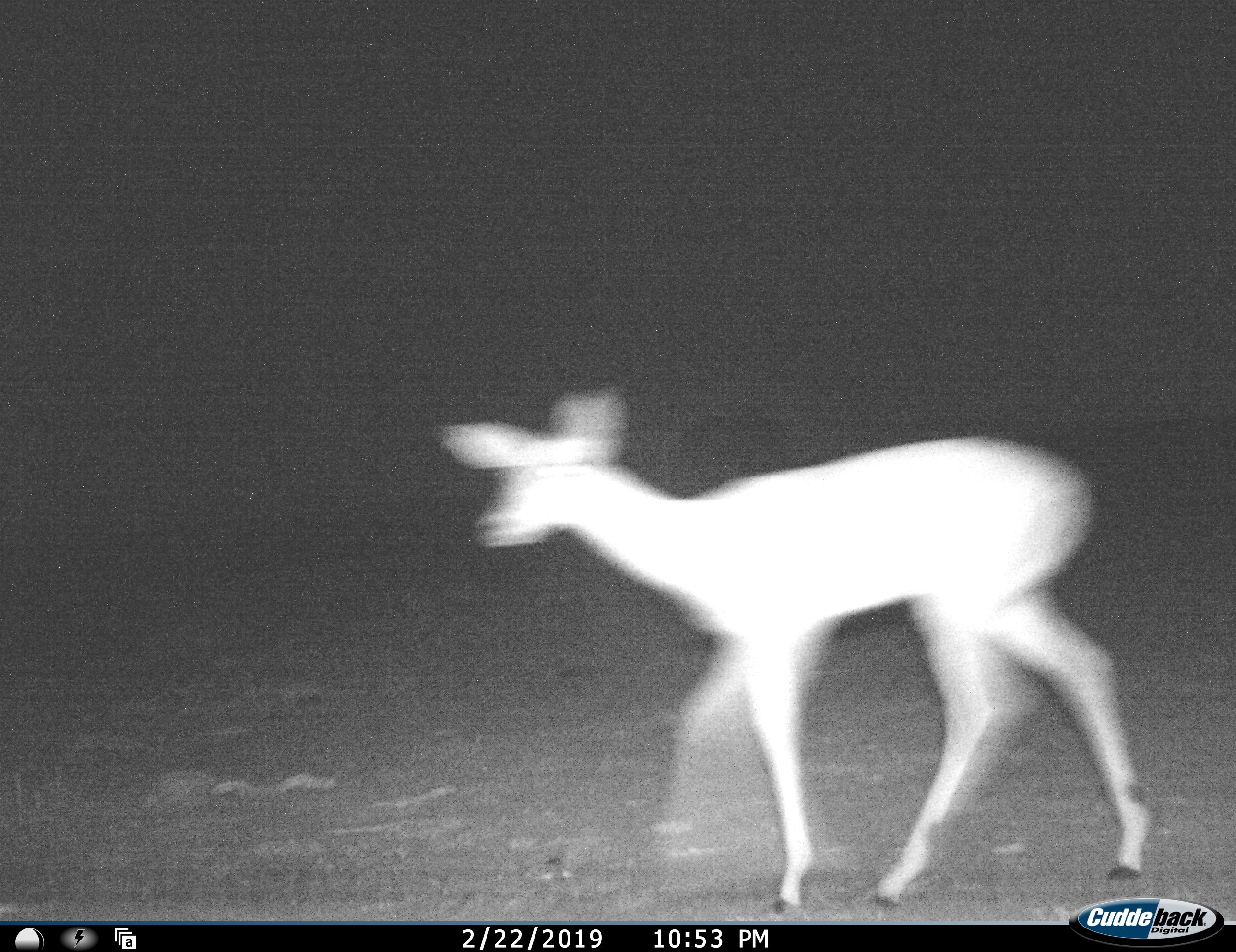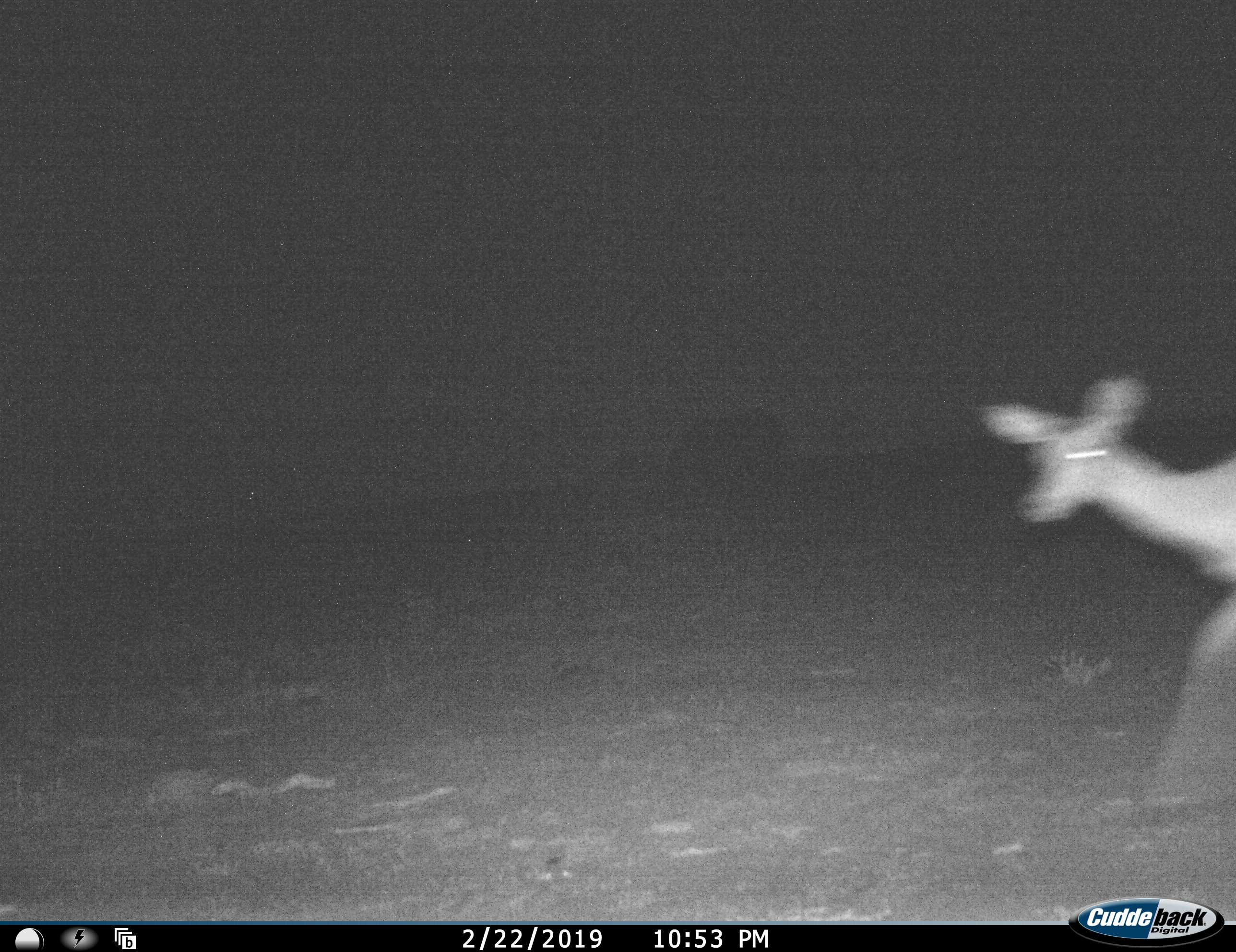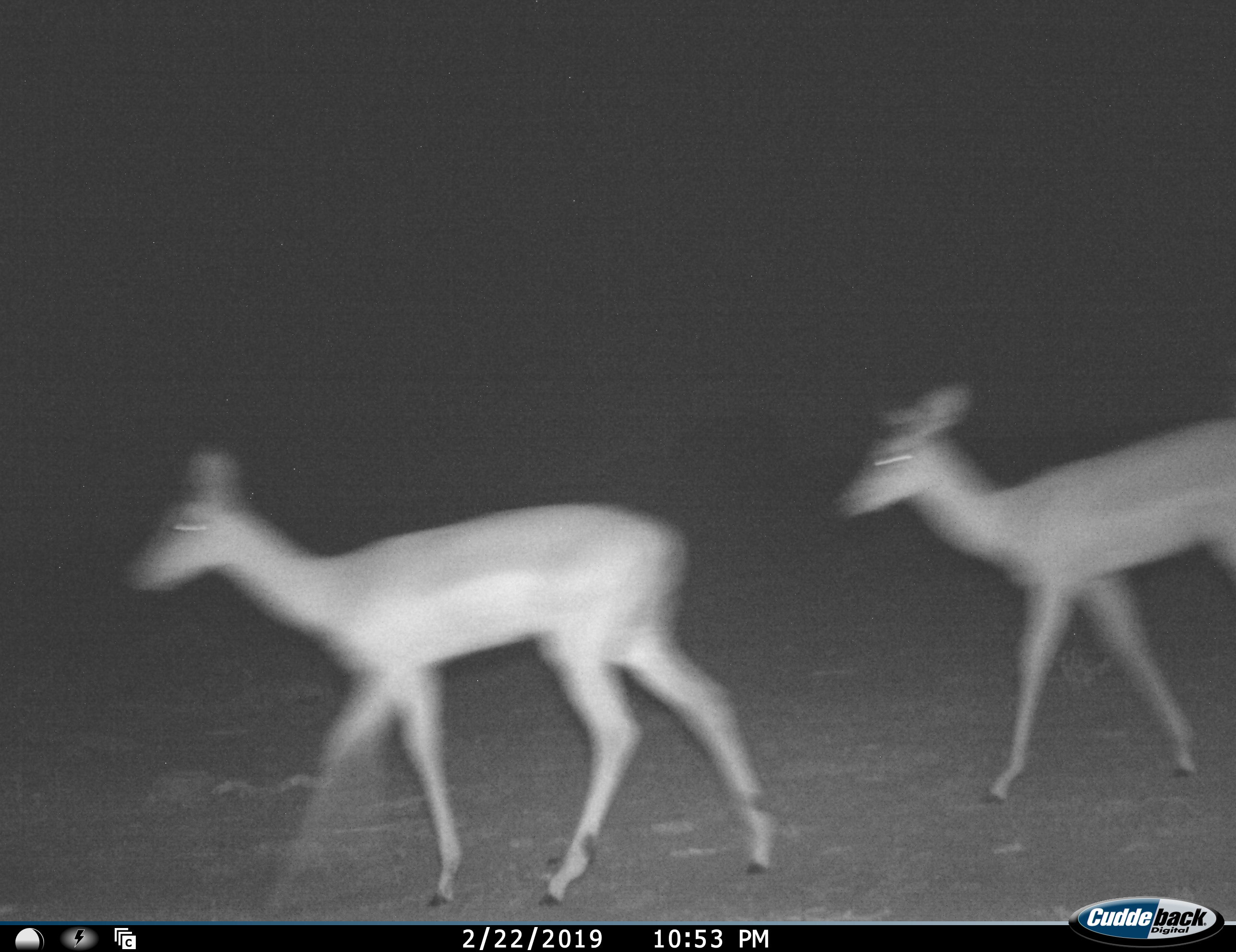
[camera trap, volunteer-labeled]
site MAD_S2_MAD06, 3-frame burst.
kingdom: Animalia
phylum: Chordata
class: Mammalia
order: Artiodactyla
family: Bovidae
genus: Aepyceros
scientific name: Aepyceros melampus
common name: impala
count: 2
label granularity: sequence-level